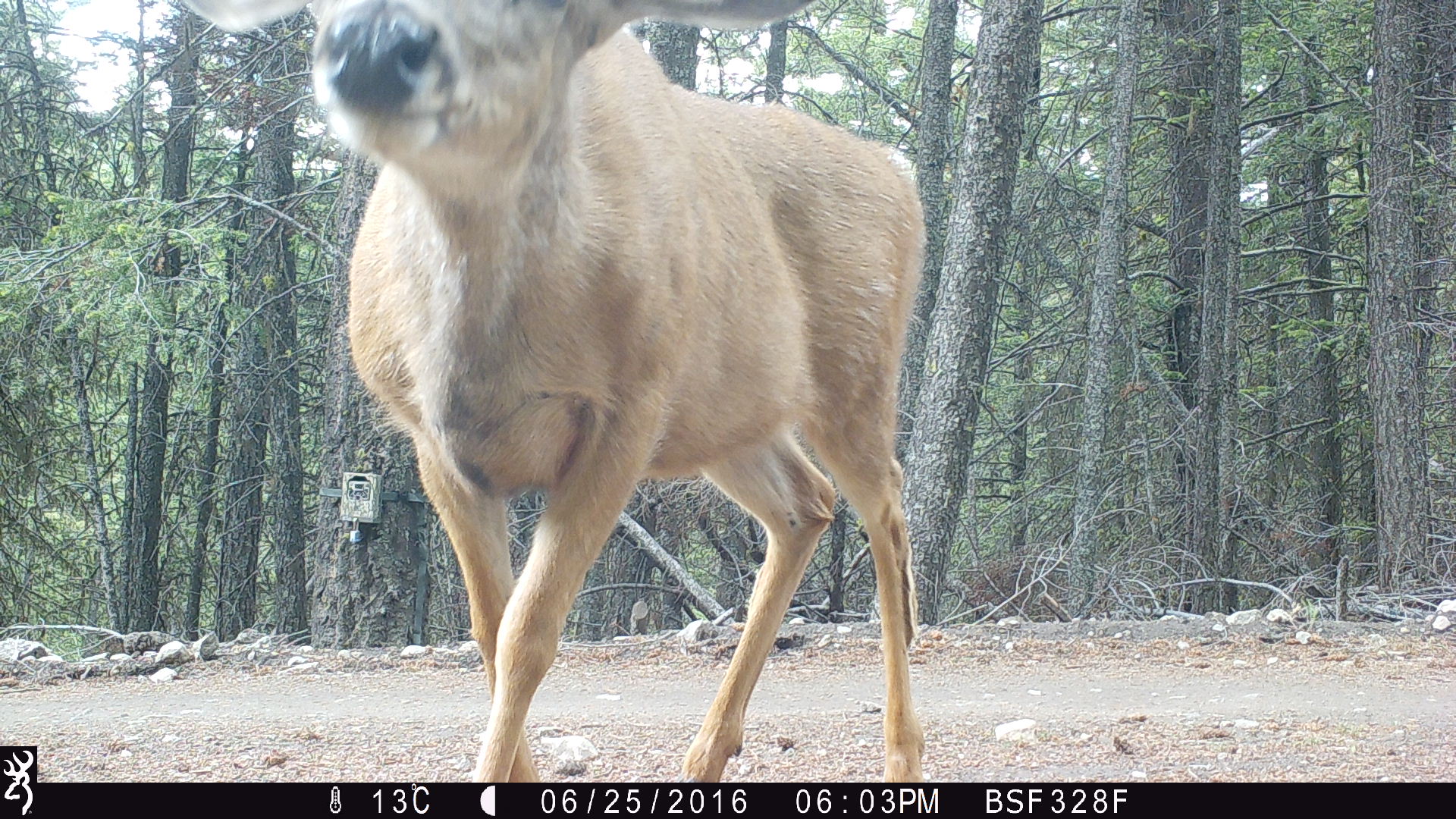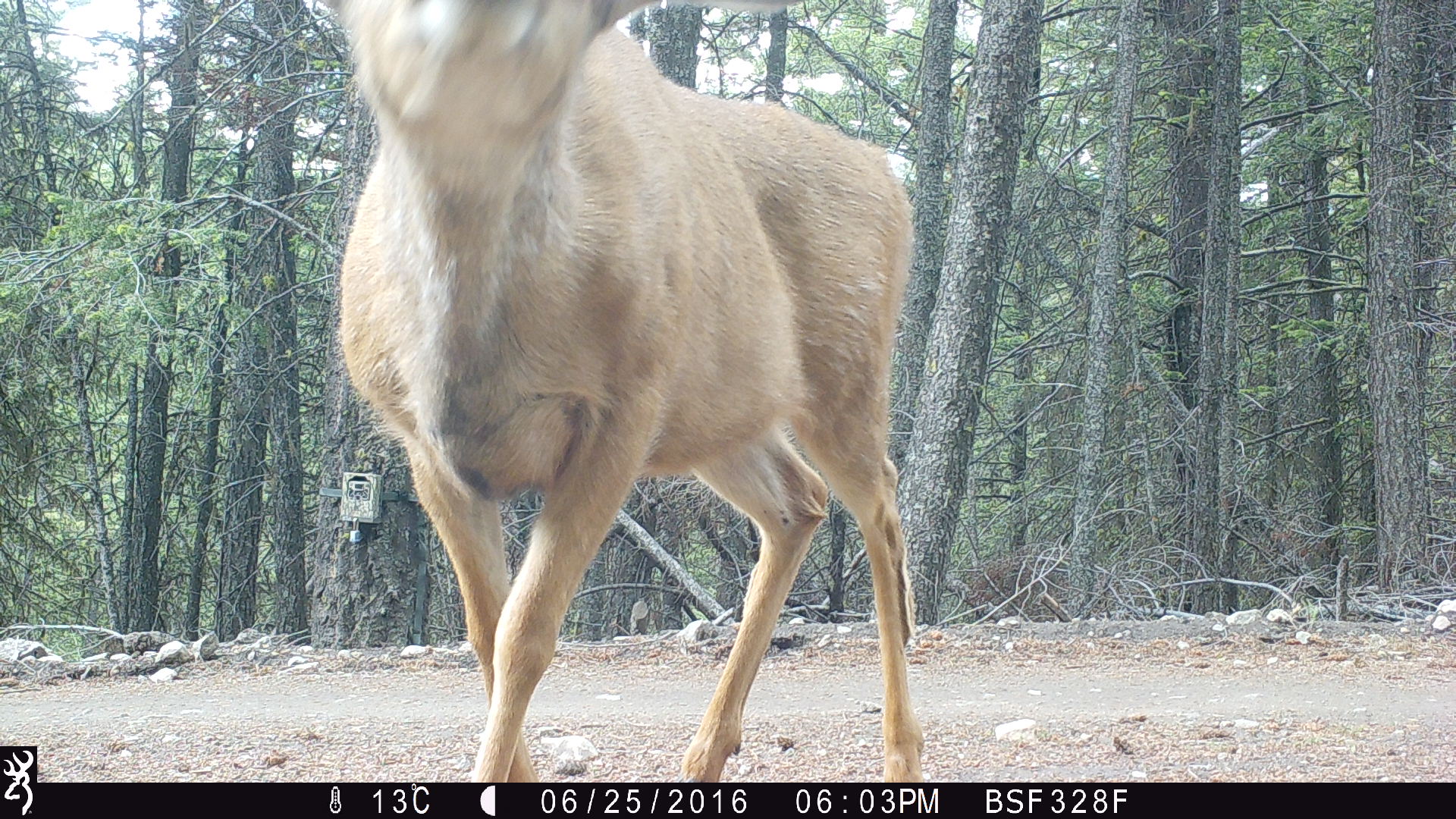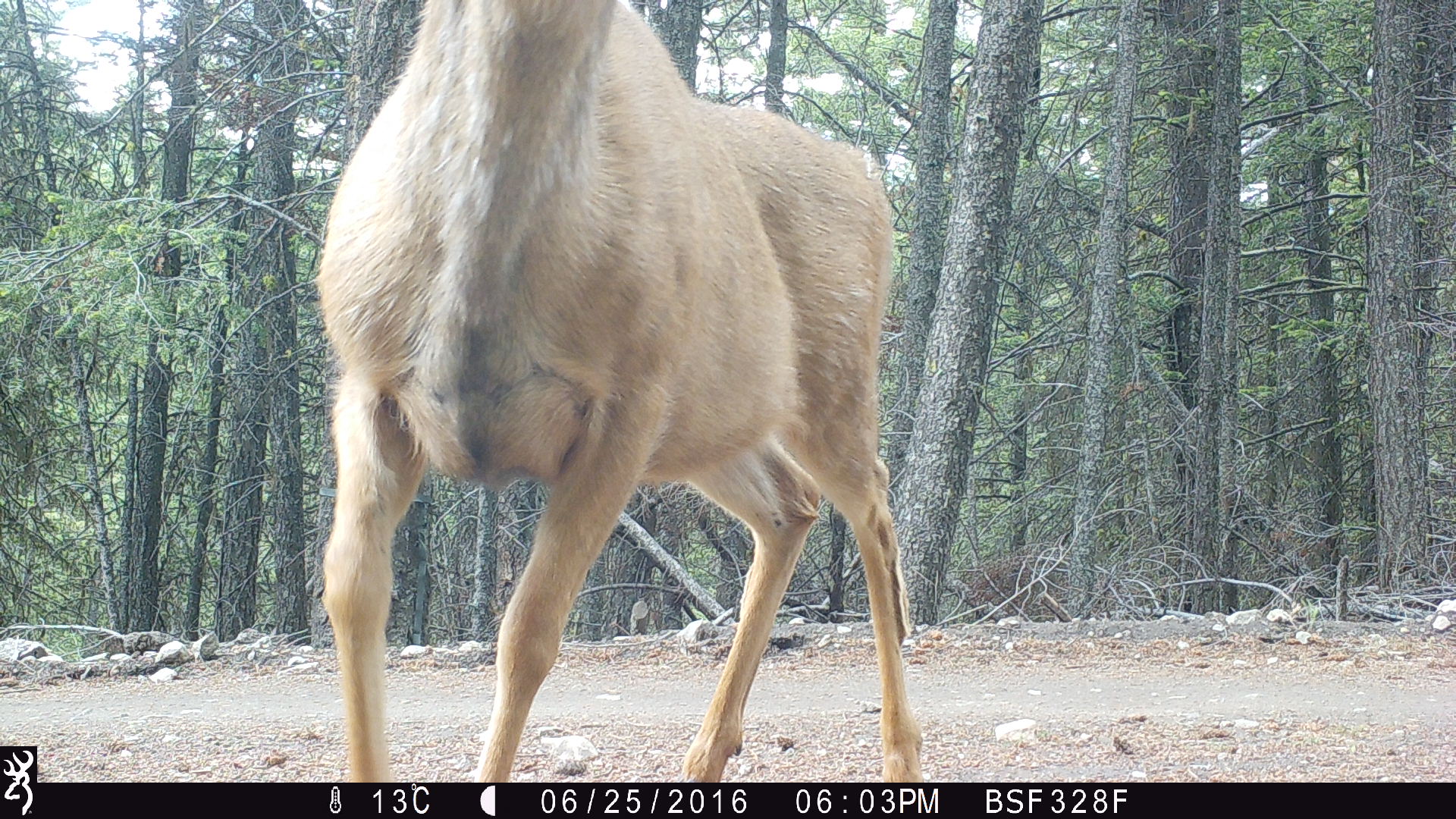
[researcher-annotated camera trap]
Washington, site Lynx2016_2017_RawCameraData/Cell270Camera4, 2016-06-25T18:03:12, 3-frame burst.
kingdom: Animalia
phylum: Chordata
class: Mammalia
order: Artiodactyla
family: Cervidae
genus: Odocoileus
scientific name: Odocoileus hemionus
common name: mule deer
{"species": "Odocoileus hemionus (mule deer)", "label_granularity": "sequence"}